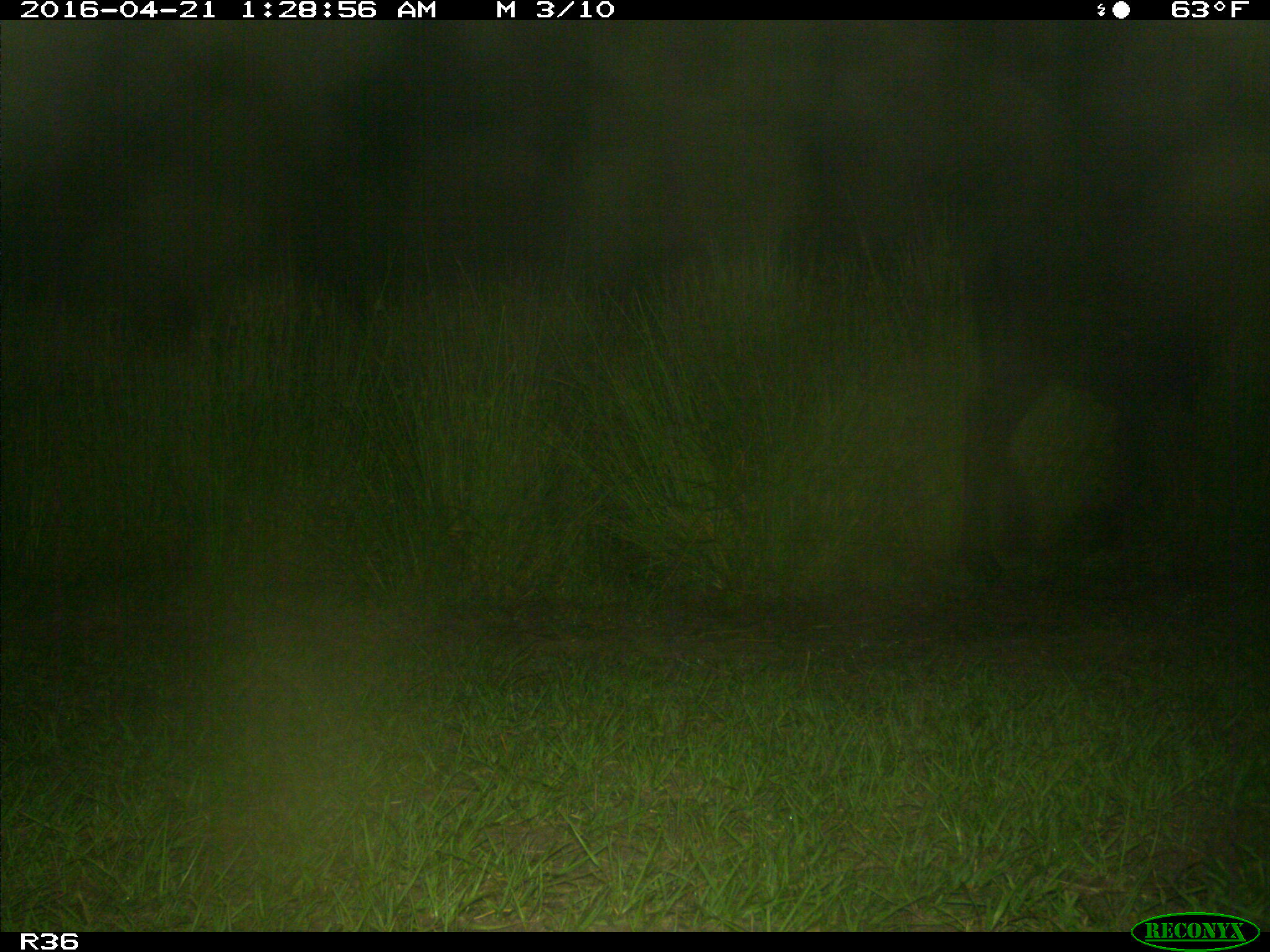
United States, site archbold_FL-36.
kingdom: Animalia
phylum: Chordata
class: Mammalia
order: Artiodactyla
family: Bovidae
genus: Bos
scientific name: Bos taurus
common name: domestic cow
Bos taurus (domestic cow).